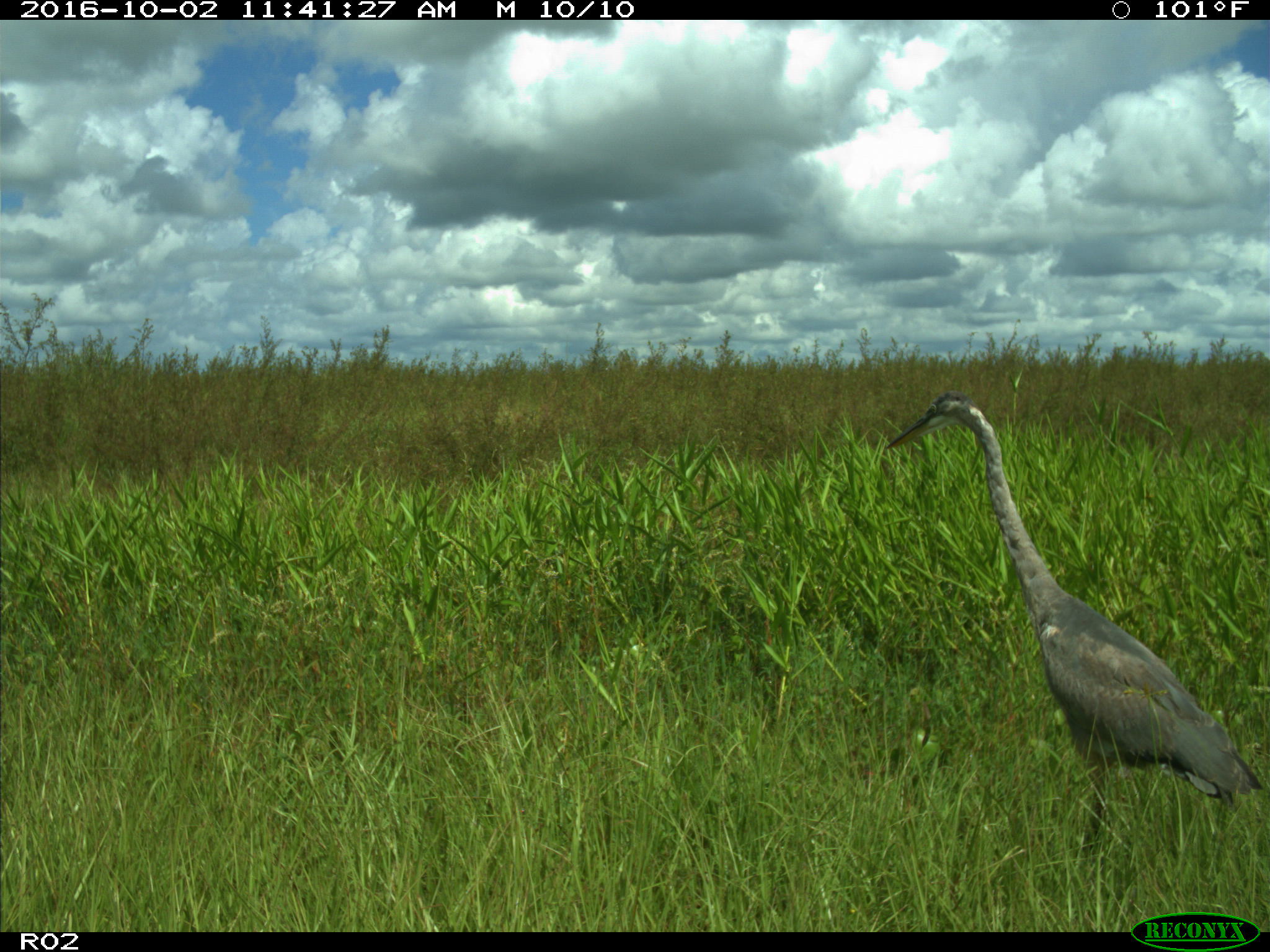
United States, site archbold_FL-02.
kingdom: Animalia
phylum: Chordata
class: Aves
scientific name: Aves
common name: birds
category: unidentified bird